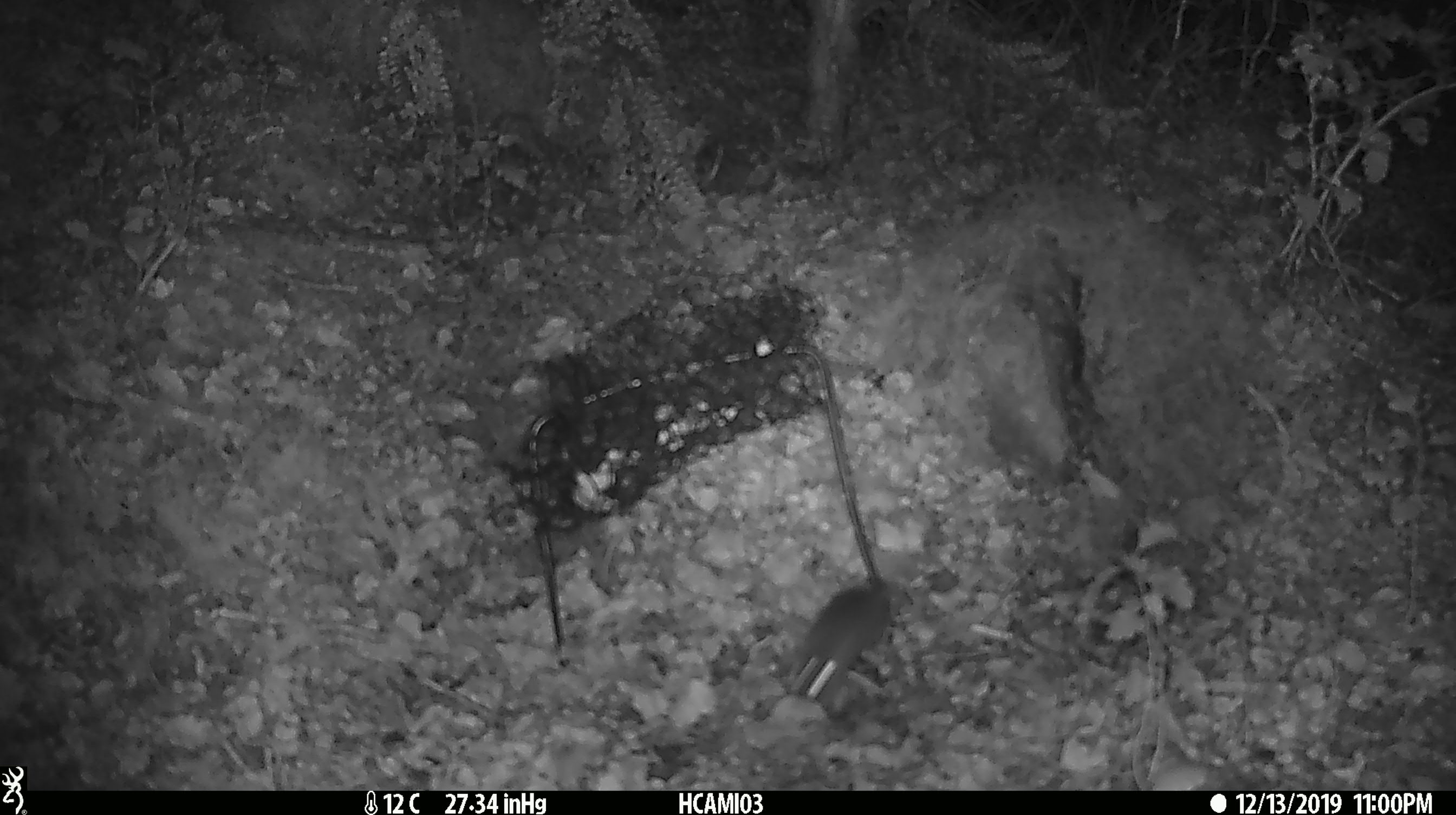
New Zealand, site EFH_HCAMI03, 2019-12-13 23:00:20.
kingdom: Animalia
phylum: Chordata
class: Mammalia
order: Rodentia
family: Muridae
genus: Mus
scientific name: Mus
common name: mouse